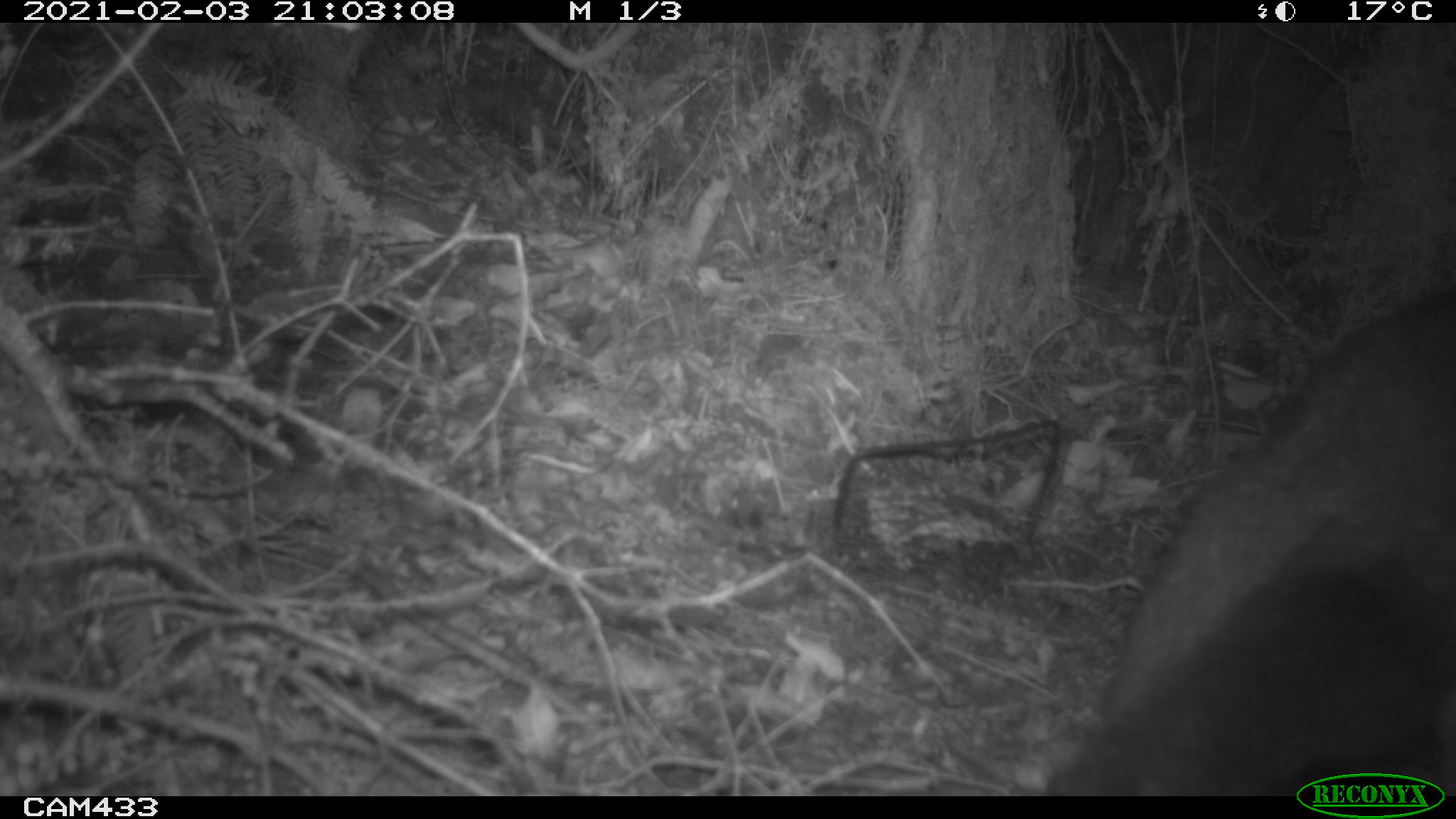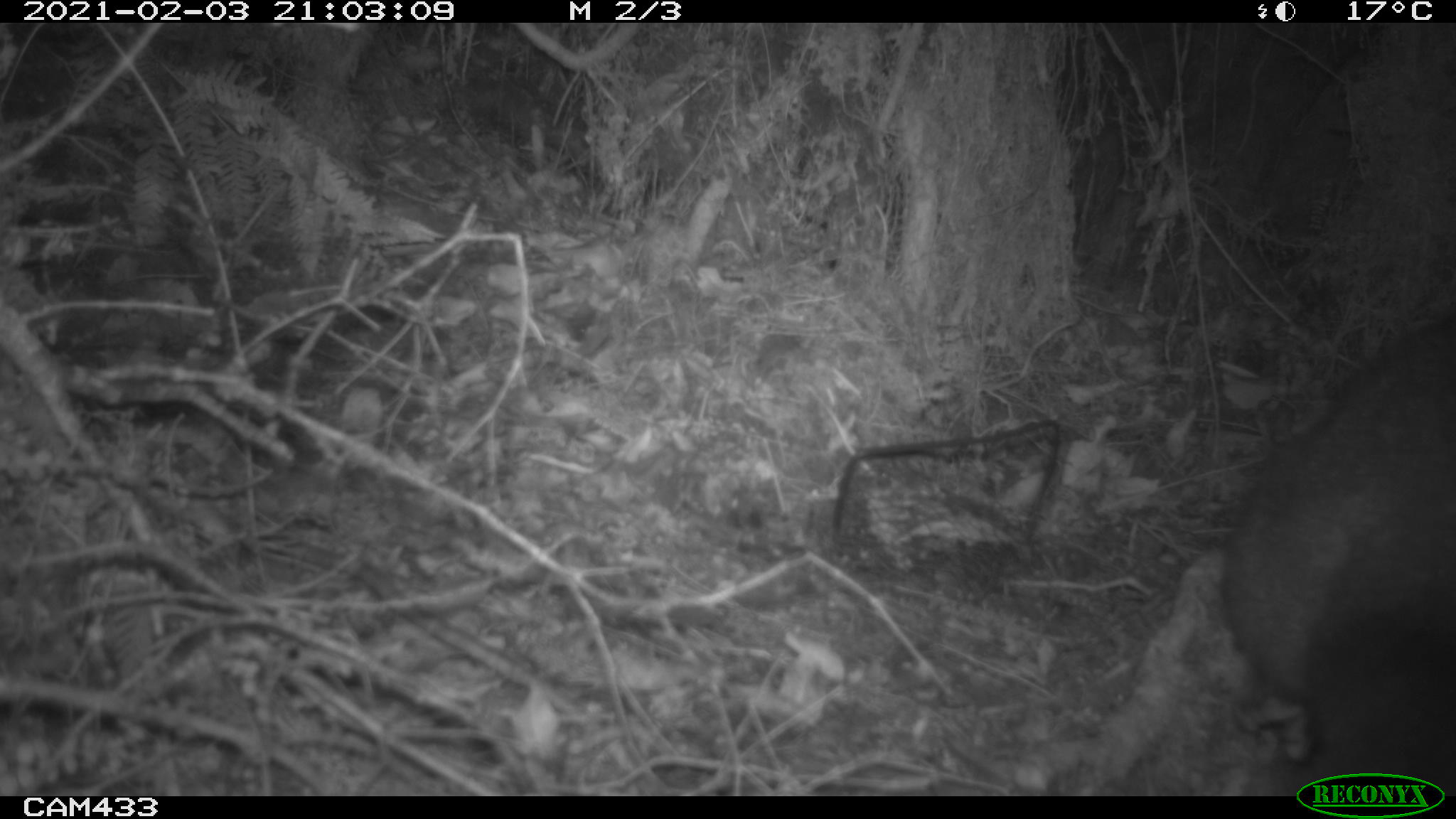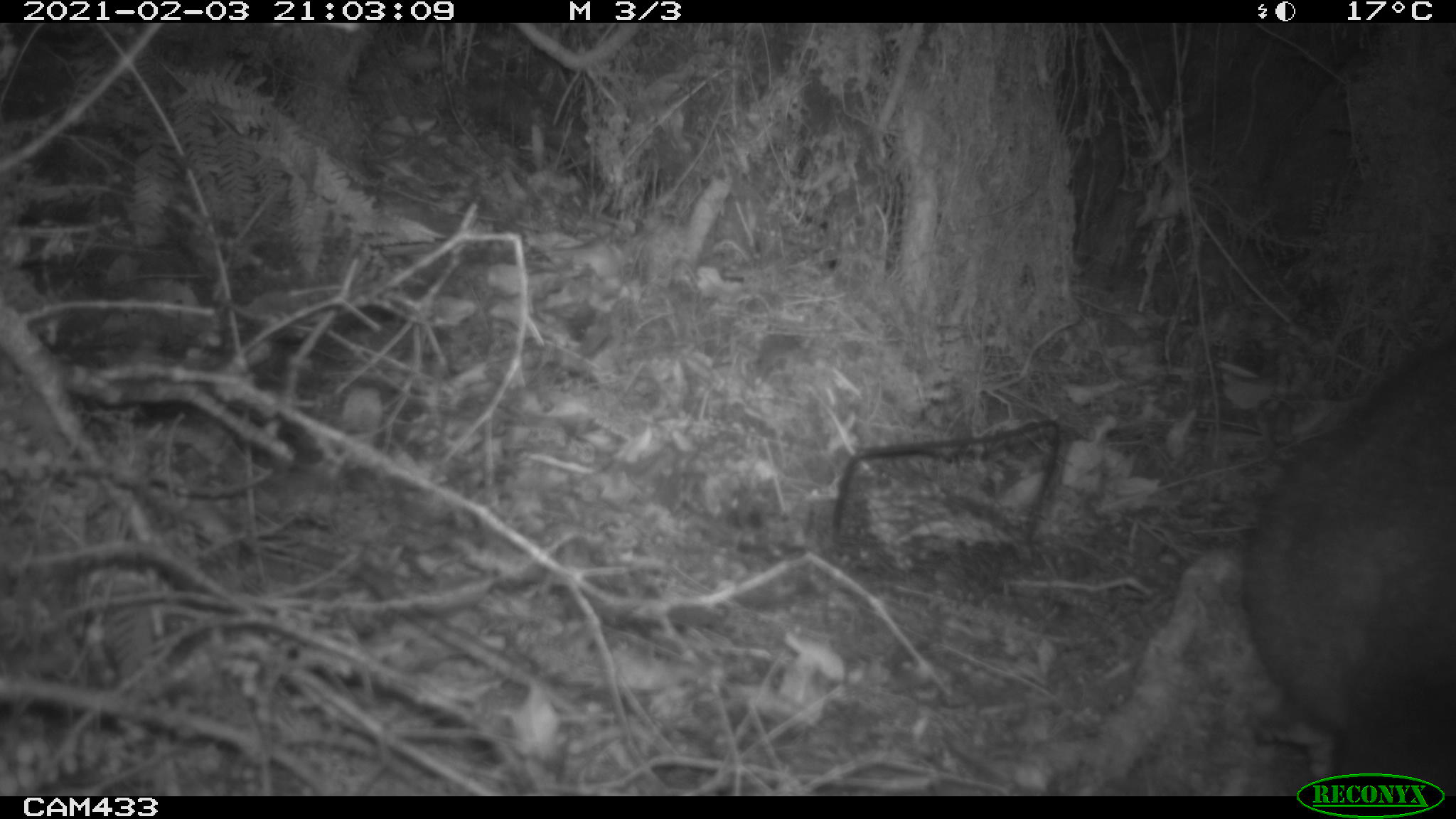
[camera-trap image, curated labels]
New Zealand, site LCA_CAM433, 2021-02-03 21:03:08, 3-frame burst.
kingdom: Animalia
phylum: Chordata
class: Mammalia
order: Diprotodontia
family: Phalangeridae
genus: Trichosurus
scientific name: Trichosurus vulpecula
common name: common brushtail possum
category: possum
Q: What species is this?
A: Possum (common brushtail possum) (Trichosurus vulpecula).